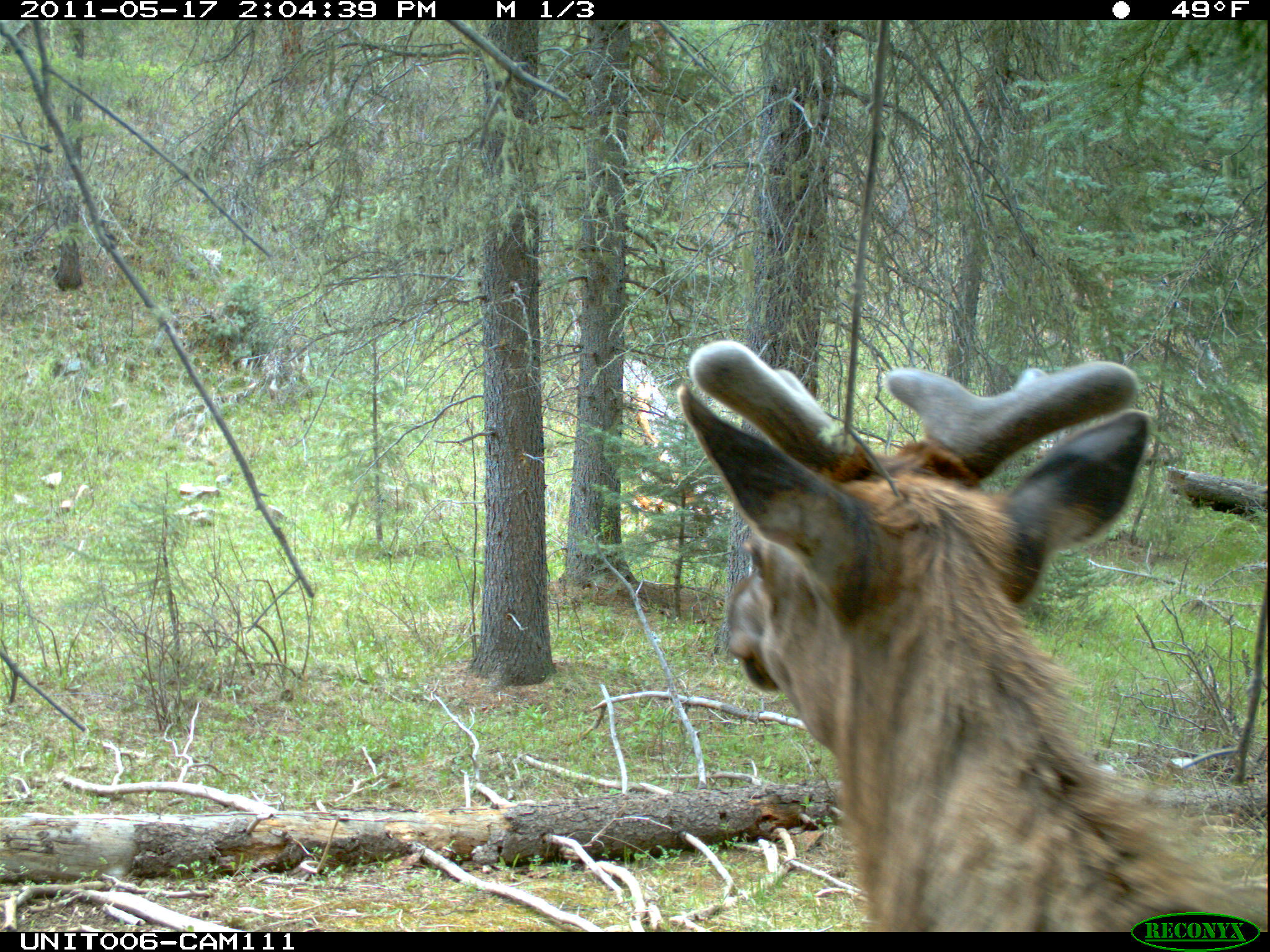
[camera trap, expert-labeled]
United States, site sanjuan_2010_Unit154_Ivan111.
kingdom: Animalia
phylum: Chordata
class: Mammalia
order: Artiodactyla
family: Cervidae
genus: Cervus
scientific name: Cervus elaphus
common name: red deer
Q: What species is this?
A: Cervus elaphus (red deer).